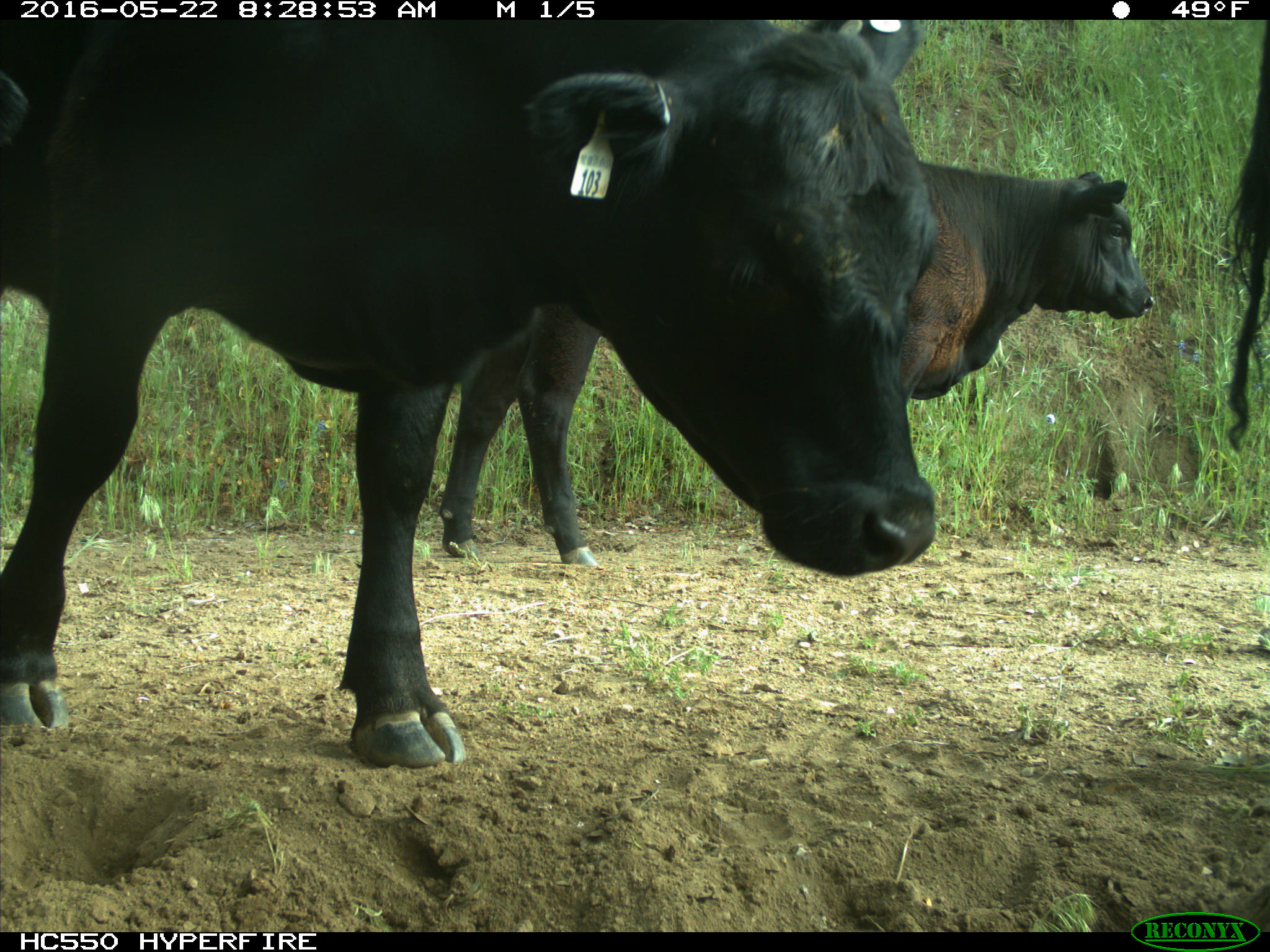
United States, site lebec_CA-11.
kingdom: Animalia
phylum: Chordata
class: Mammalia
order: Artiodactyla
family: Bovidae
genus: Bos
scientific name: Bos taurus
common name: domestic cow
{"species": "Bos taurus (domestic cow)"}